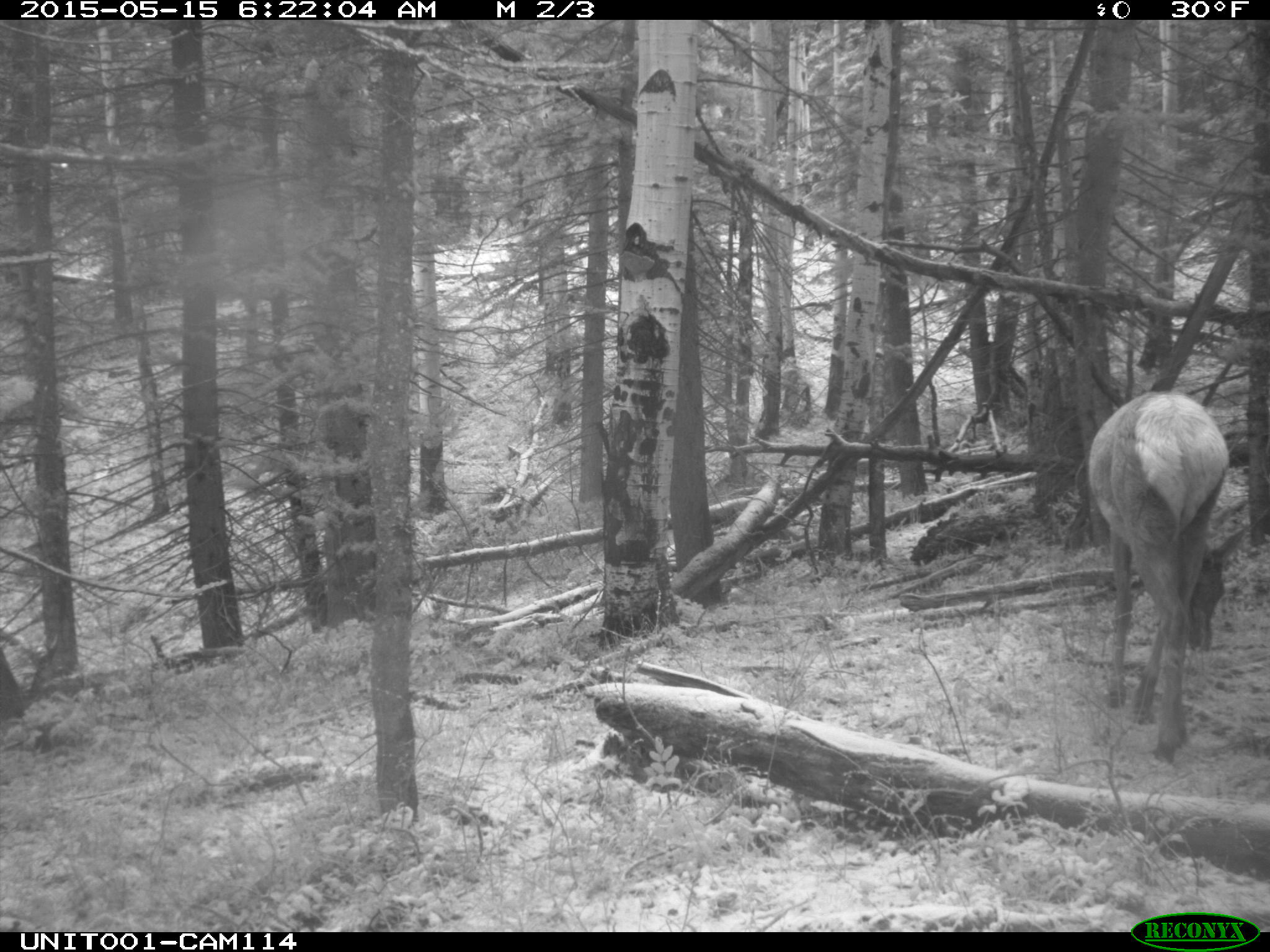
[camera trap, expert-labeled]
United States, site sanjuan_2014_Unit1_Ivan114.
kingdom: Animalia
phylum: Chordata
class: Mammalia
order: Artiodactyla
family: Cervidae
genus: Cervus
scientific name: Cervus elaphus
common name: red deer